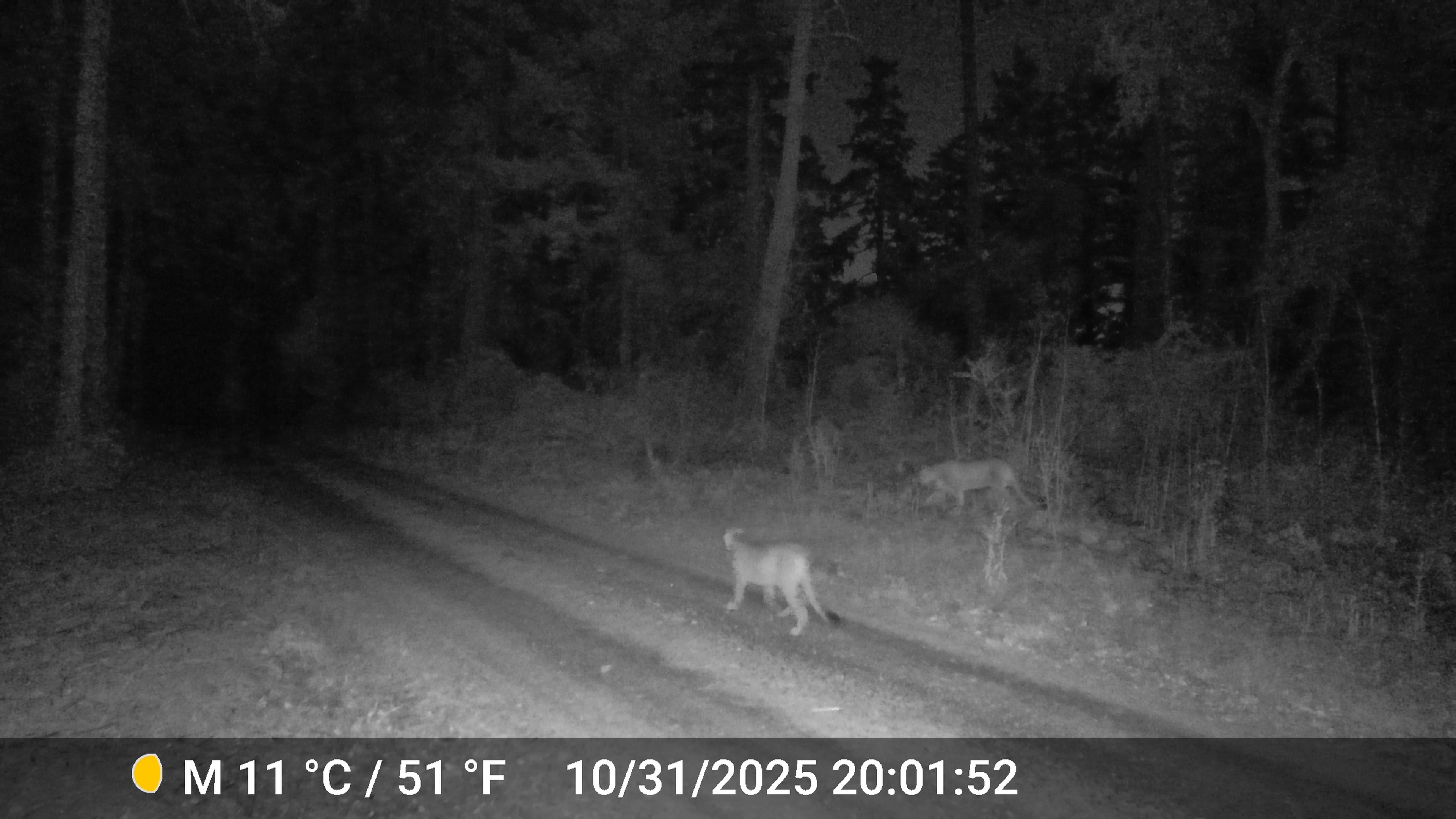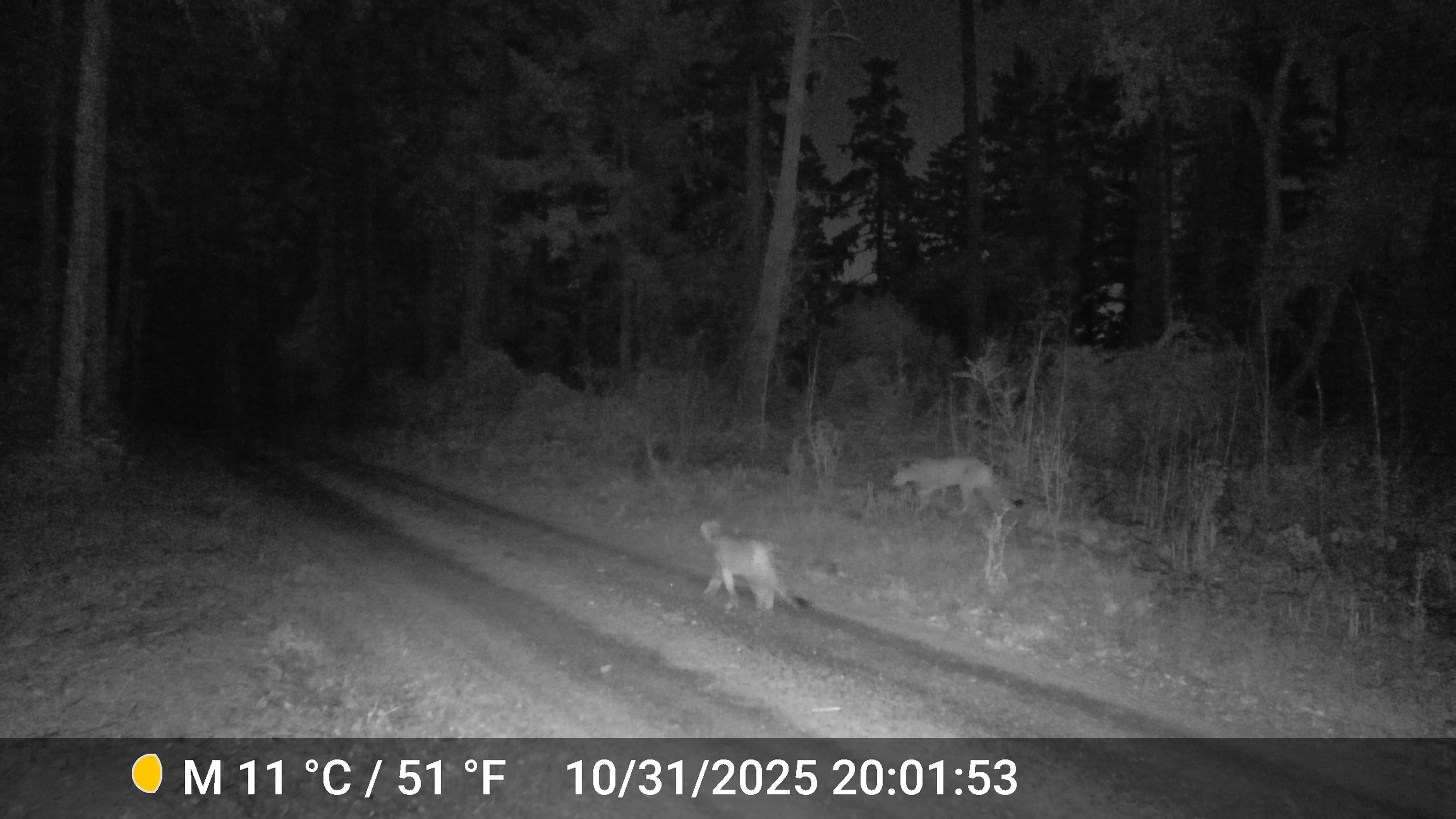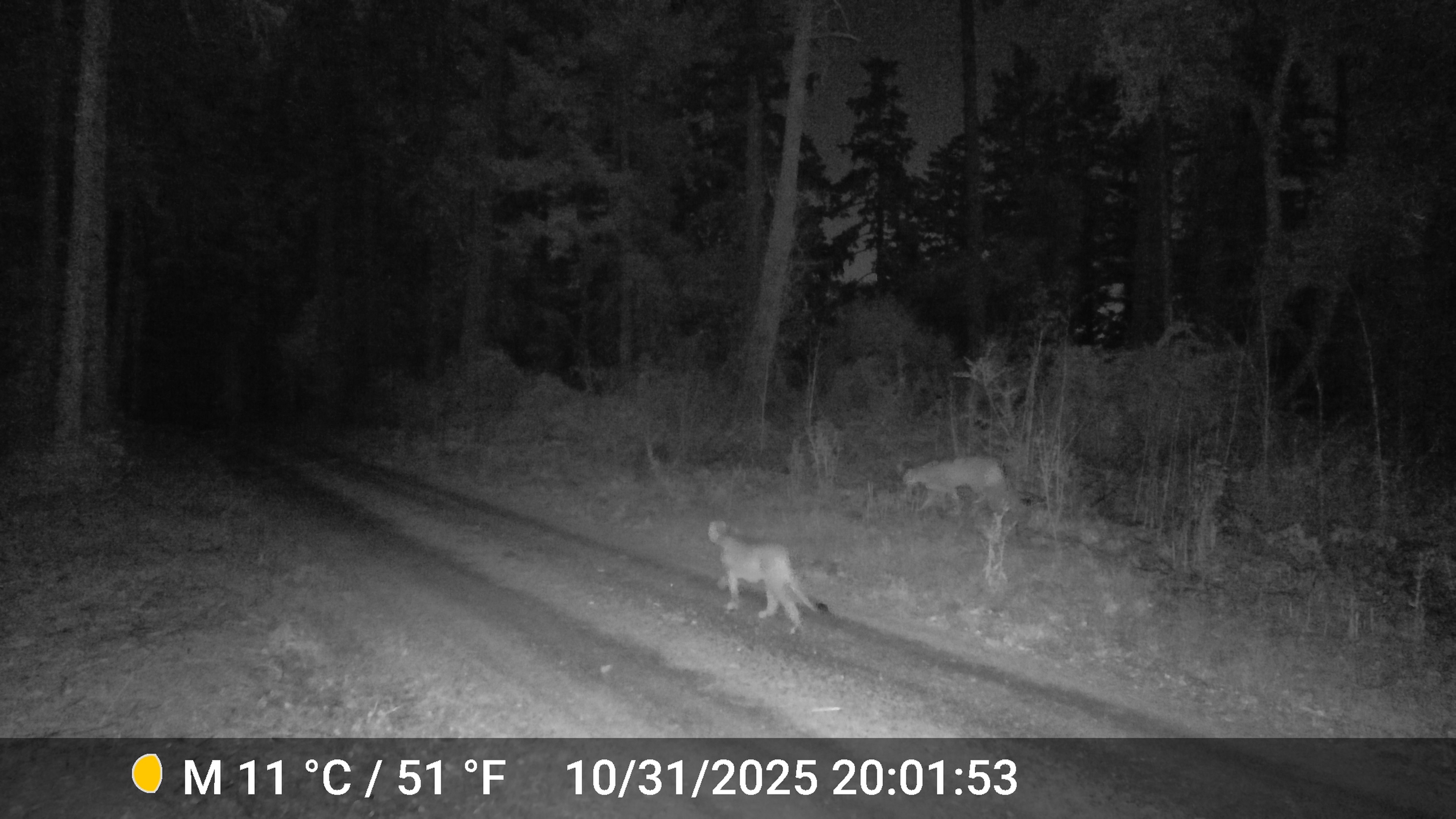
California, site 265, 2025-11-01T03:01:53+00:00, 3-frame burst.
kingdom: Animalia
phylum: Chordata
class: Mammalia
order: Carnivora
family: Felidae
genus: Puma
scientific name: Puma concolor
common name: puma